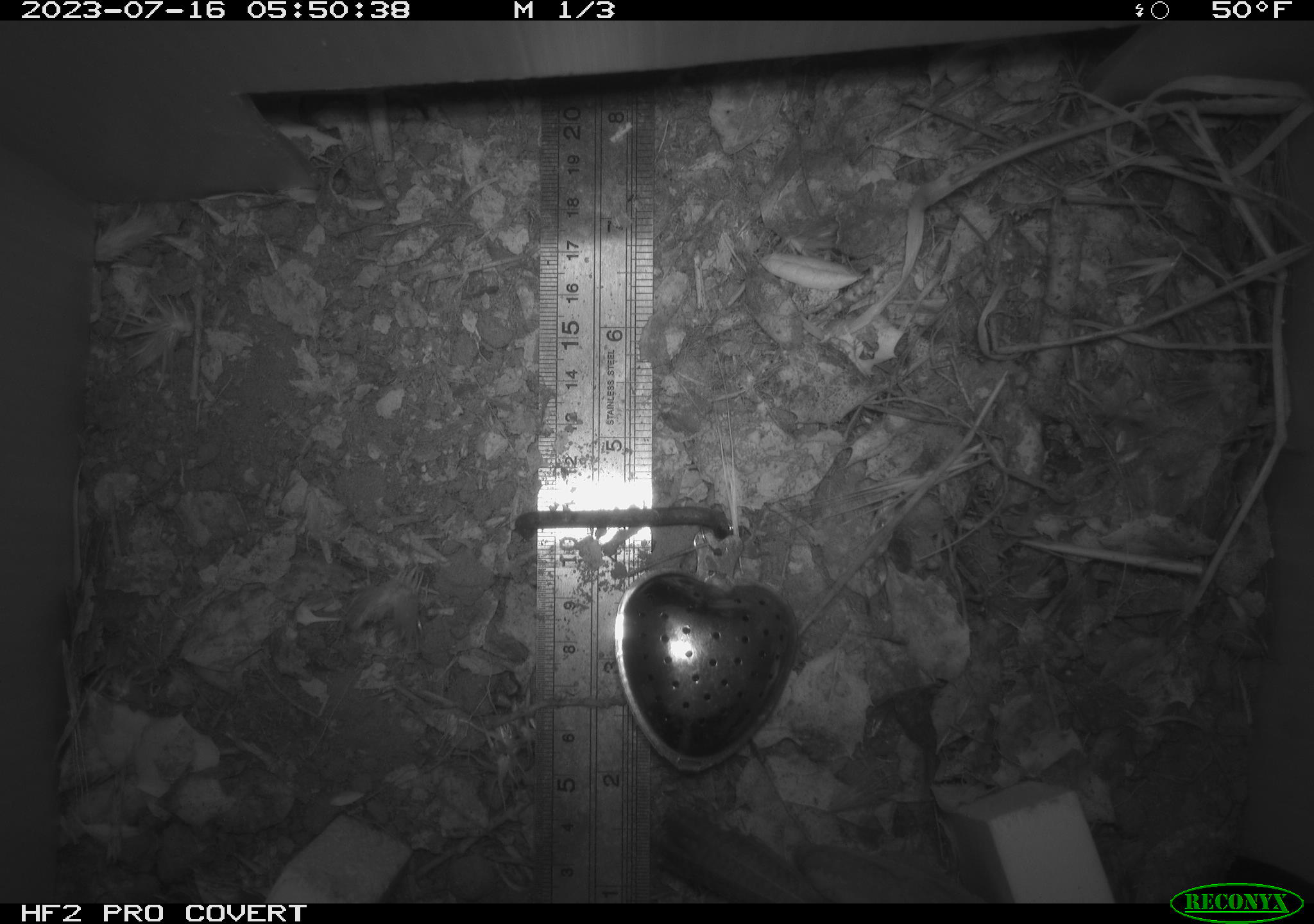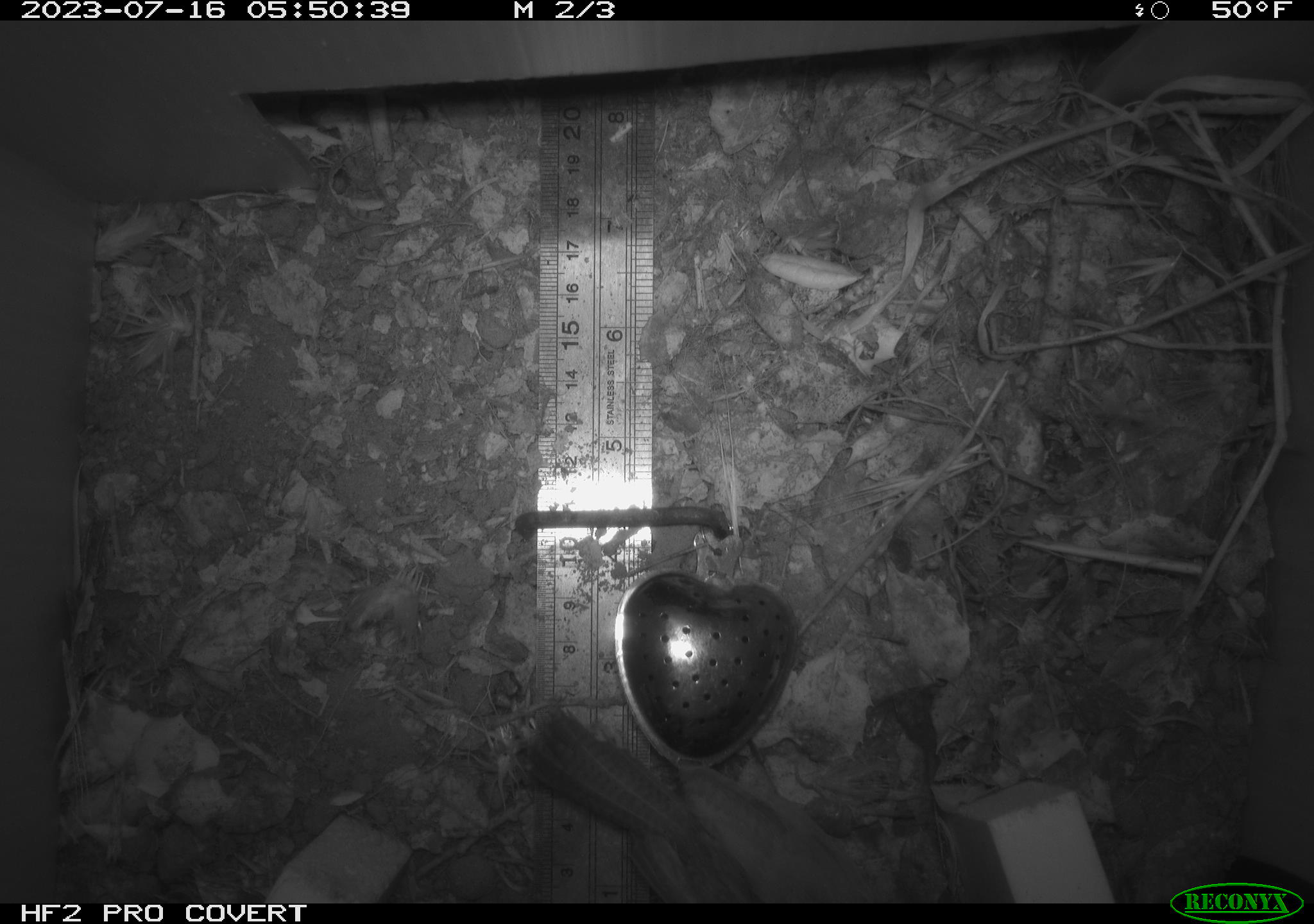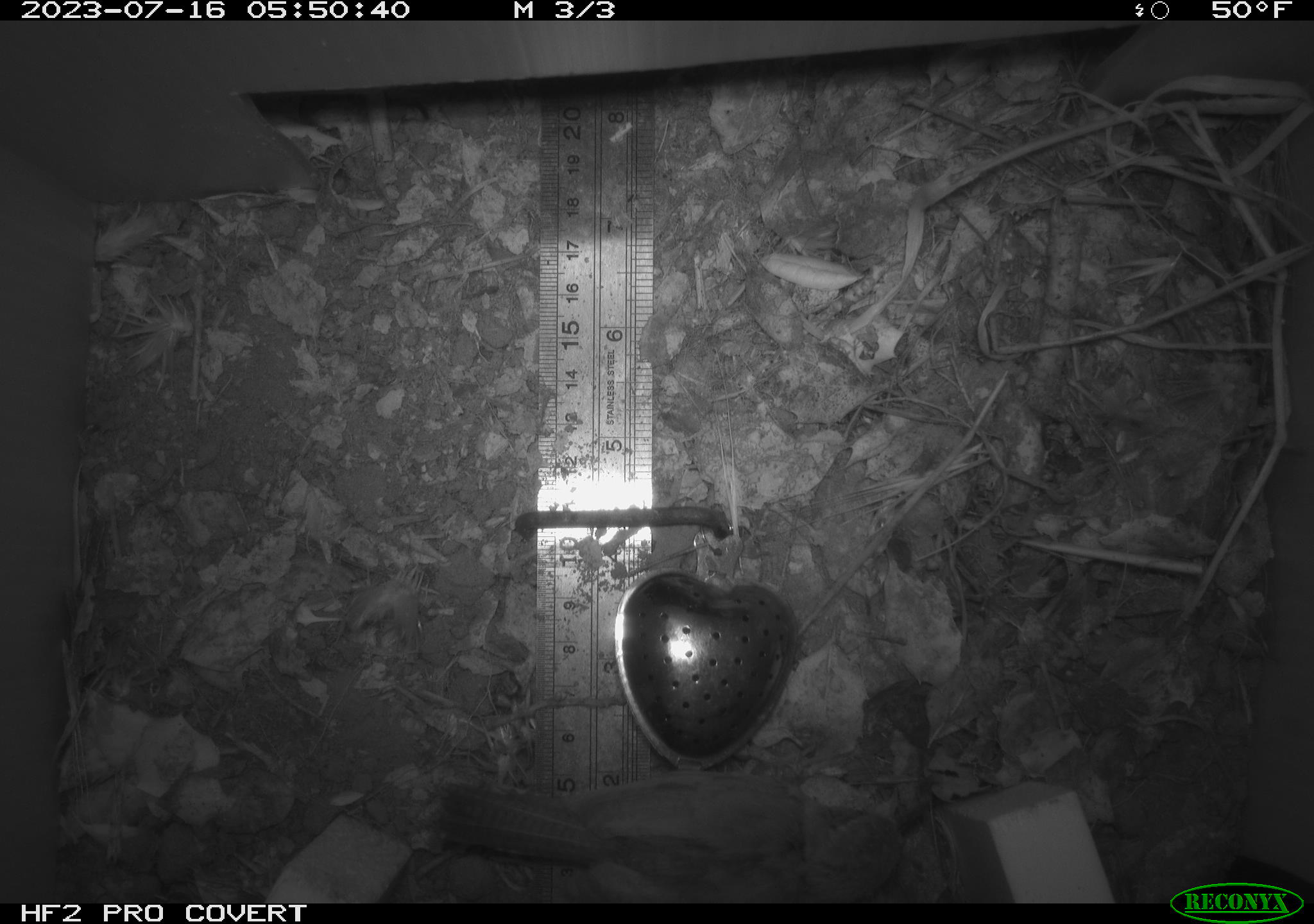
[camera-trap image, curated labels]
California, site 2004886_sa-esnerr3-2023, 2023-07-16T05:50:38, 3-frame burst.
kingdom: Animalia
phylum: Chordata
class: Aves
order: Passeriformes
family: Troglodytidae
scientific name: Troglodytidae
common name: wren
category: troglodytidae family